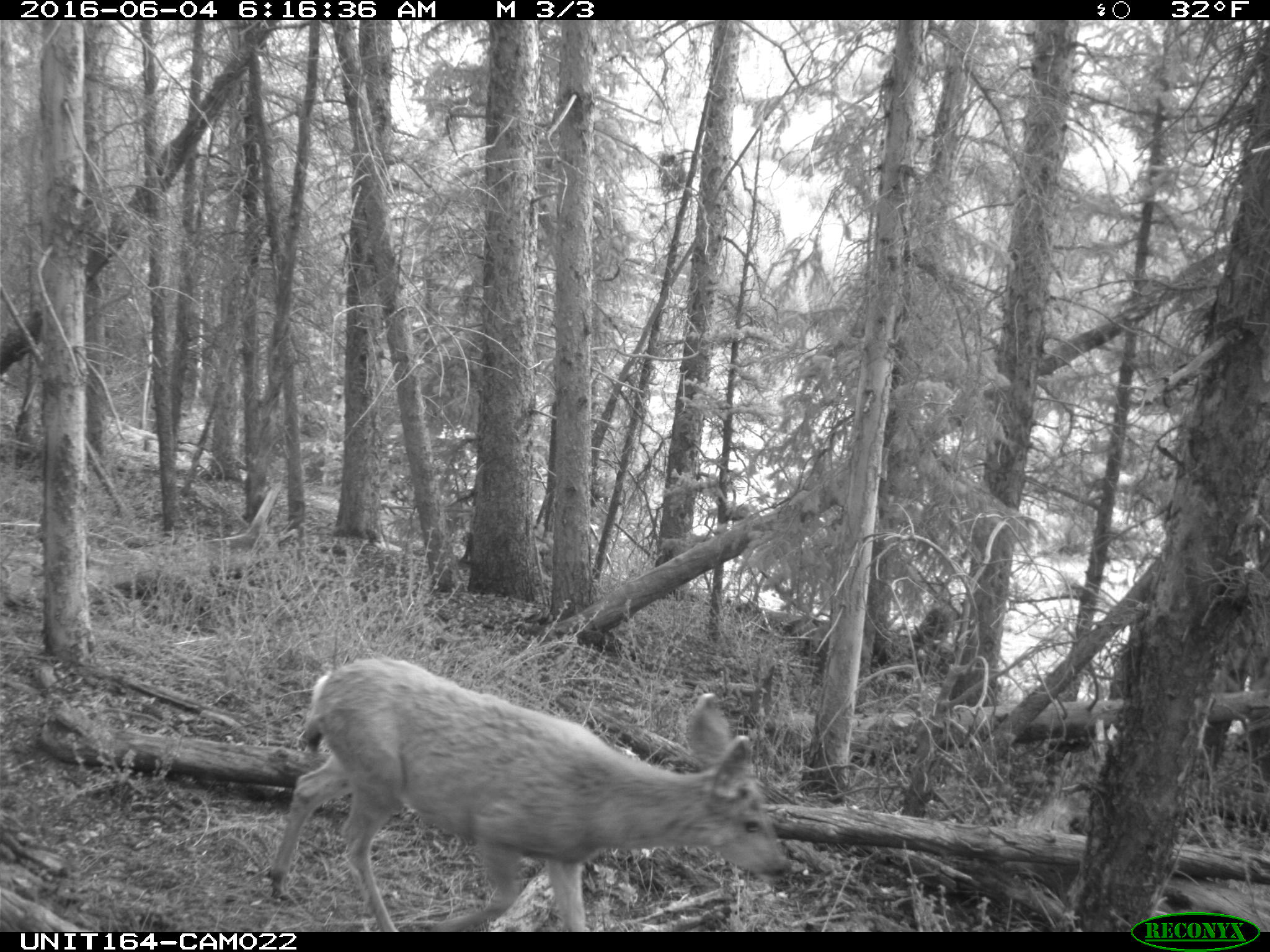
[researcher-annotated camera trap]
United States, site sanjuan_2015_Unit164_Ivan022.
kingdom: Animalia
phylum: Chordata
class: Mammalia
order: Artiodactyla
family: Cervidae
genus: Odocoileus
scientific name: Odocoileus hemionus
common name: mule deer